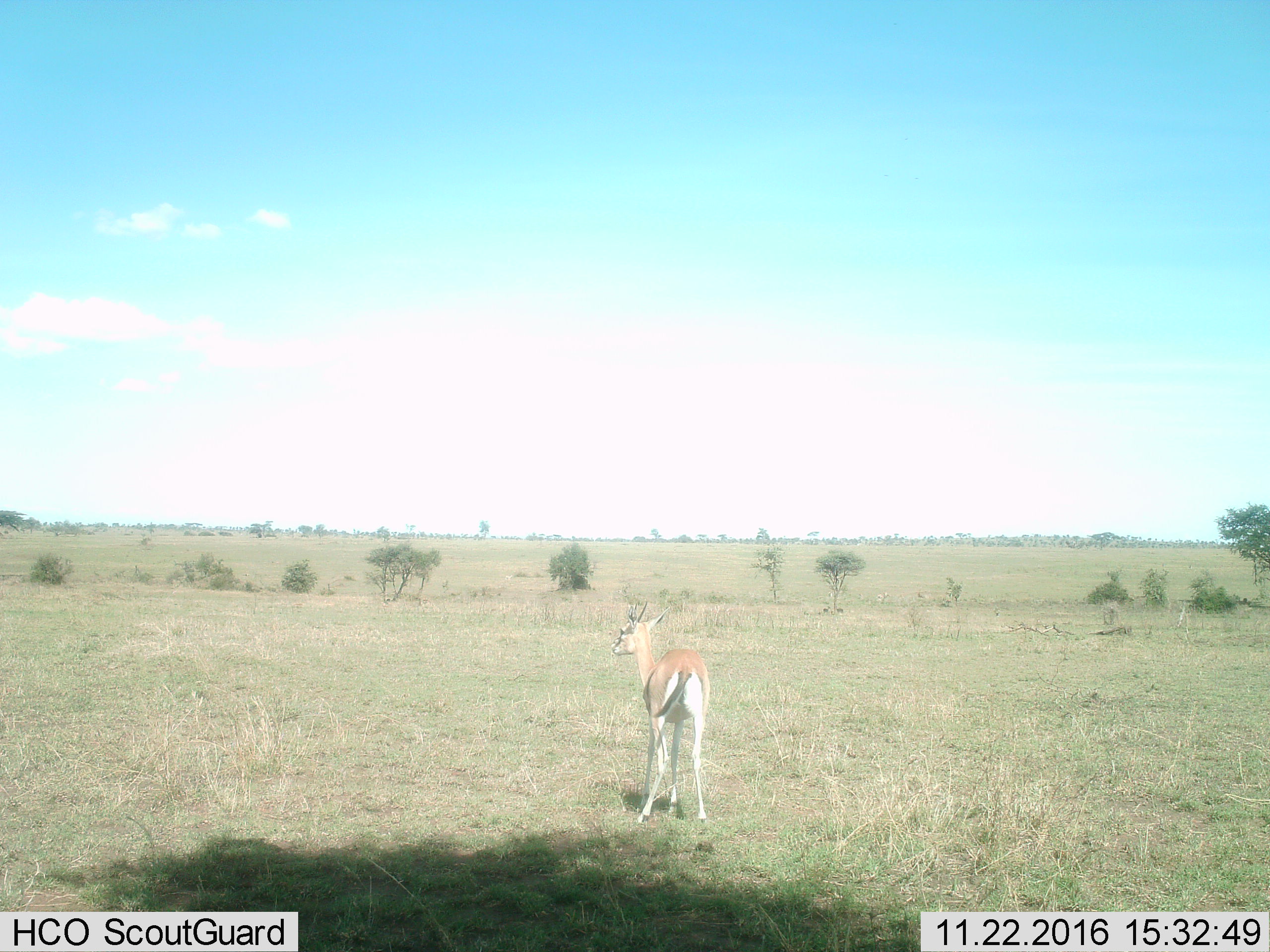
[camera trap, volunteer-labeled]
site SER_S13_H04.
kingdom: Animalia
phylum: Chordata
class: Mammalia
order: Artiodactyla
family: Bovidae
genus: Eudorcas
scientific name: Eudorcas thomsonii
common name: thomson's gazelle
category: gazellethomsons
Gazellethomsons (thomson's gazelle) (Eudorcas thomsonii), count 1. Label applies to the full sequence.